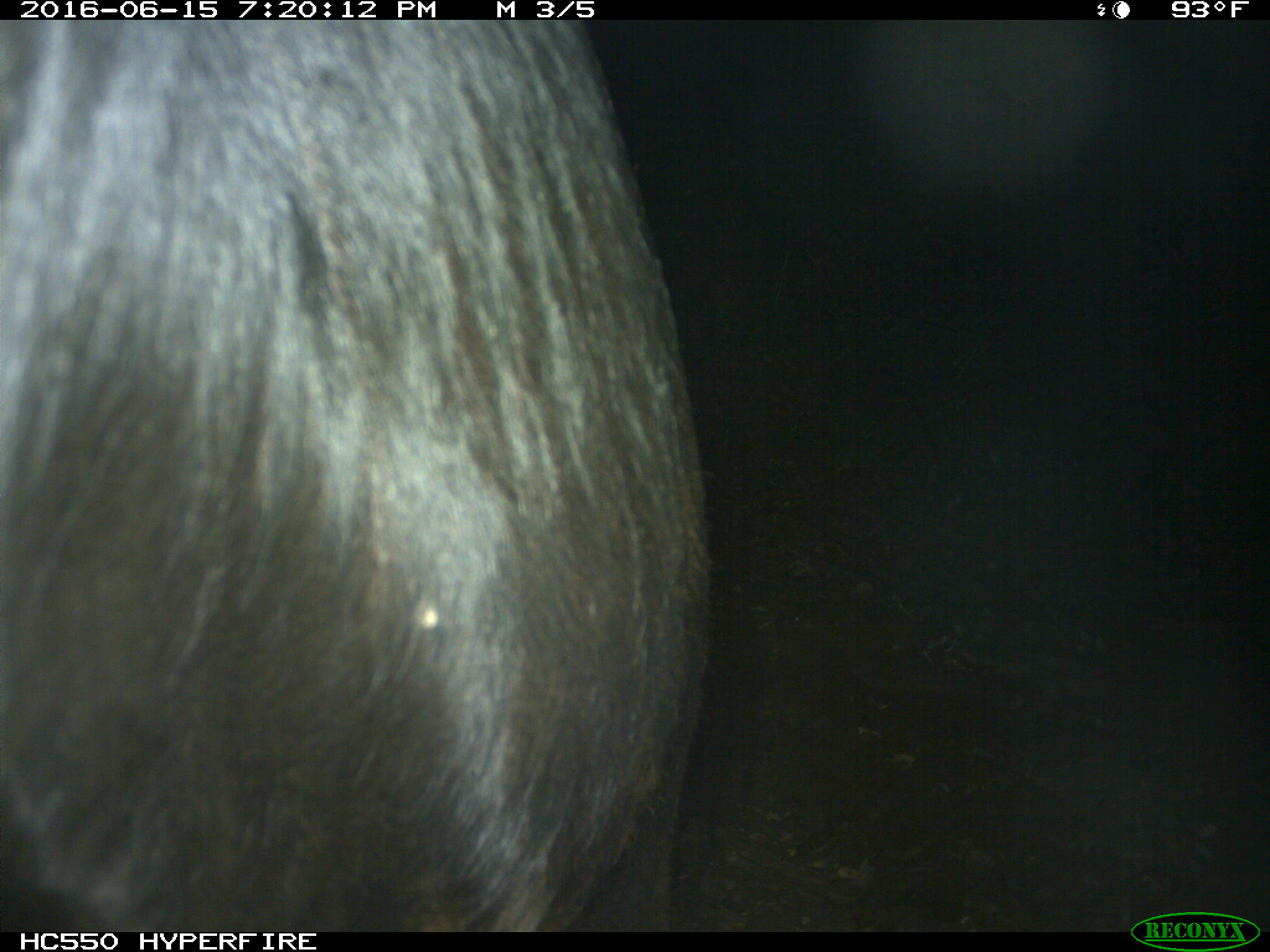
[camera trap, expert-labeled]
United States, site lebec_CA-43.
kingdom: Animalia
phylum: Chordata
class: Mammalia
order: Artiodactyla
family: Bovidae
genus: Bos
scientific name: Bos taurus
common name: domestic cow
Bos taurus (domestic cow).